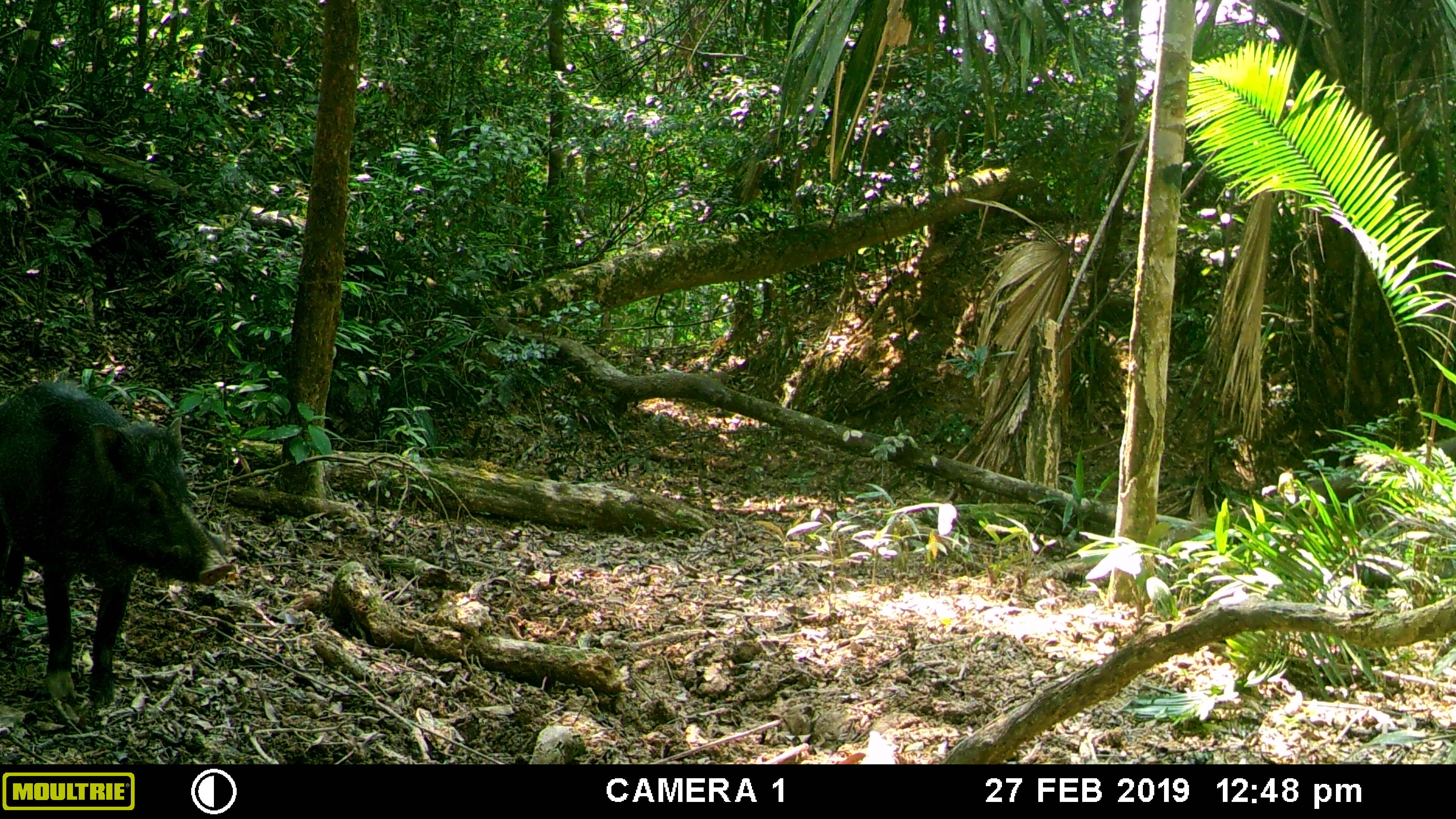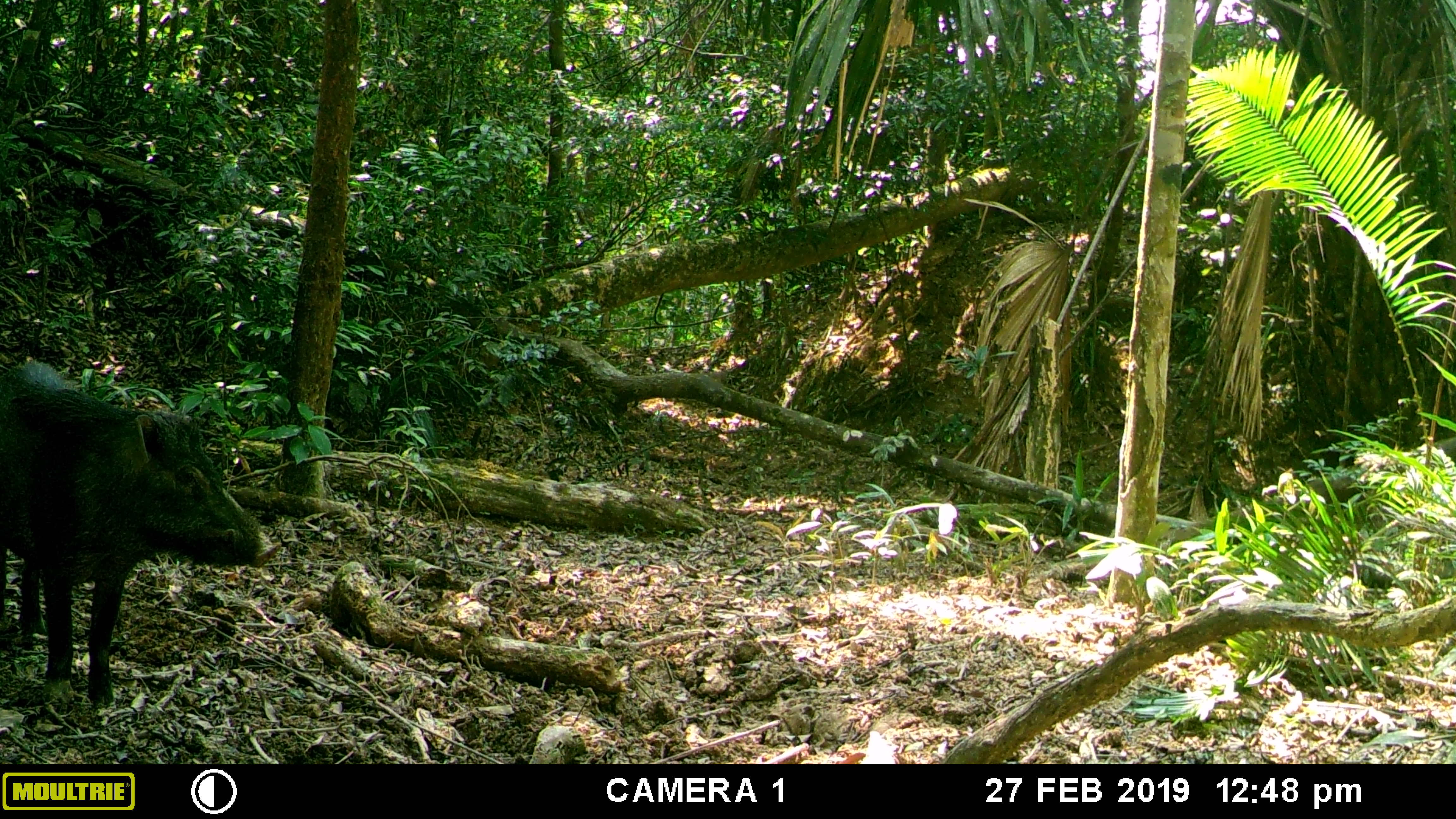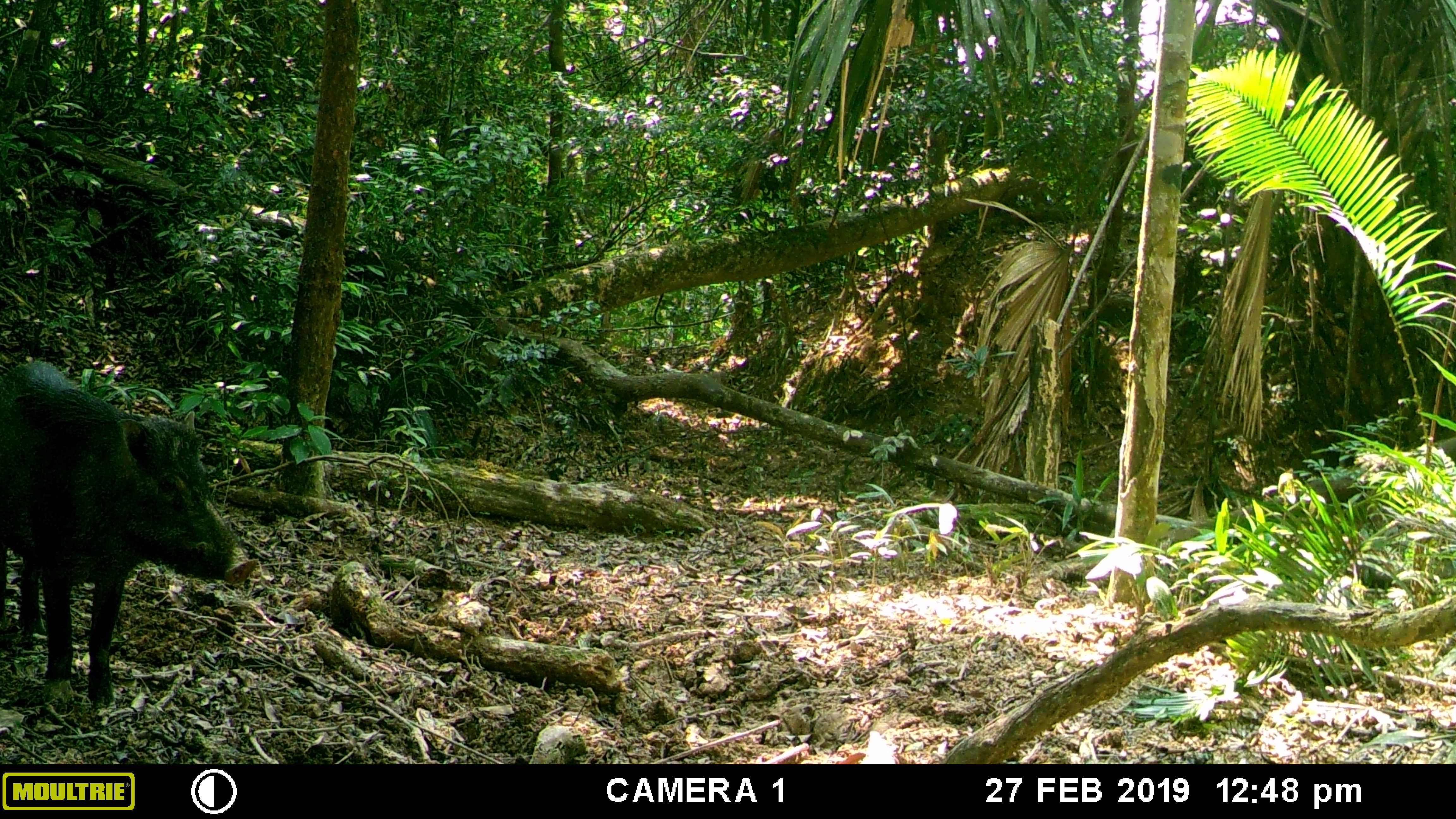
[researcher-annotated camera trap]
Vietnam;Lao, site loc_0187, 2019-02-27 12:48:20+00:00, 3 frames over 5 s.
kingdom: Animalia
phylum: Chordata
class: Mammalia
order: Artiodactyla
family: Suidae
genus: Sus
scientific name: Sus scrofa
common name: eurasian wild pig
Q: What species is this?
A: Eurasian wild pig (Sus scrofa).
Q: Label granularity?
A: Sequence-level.